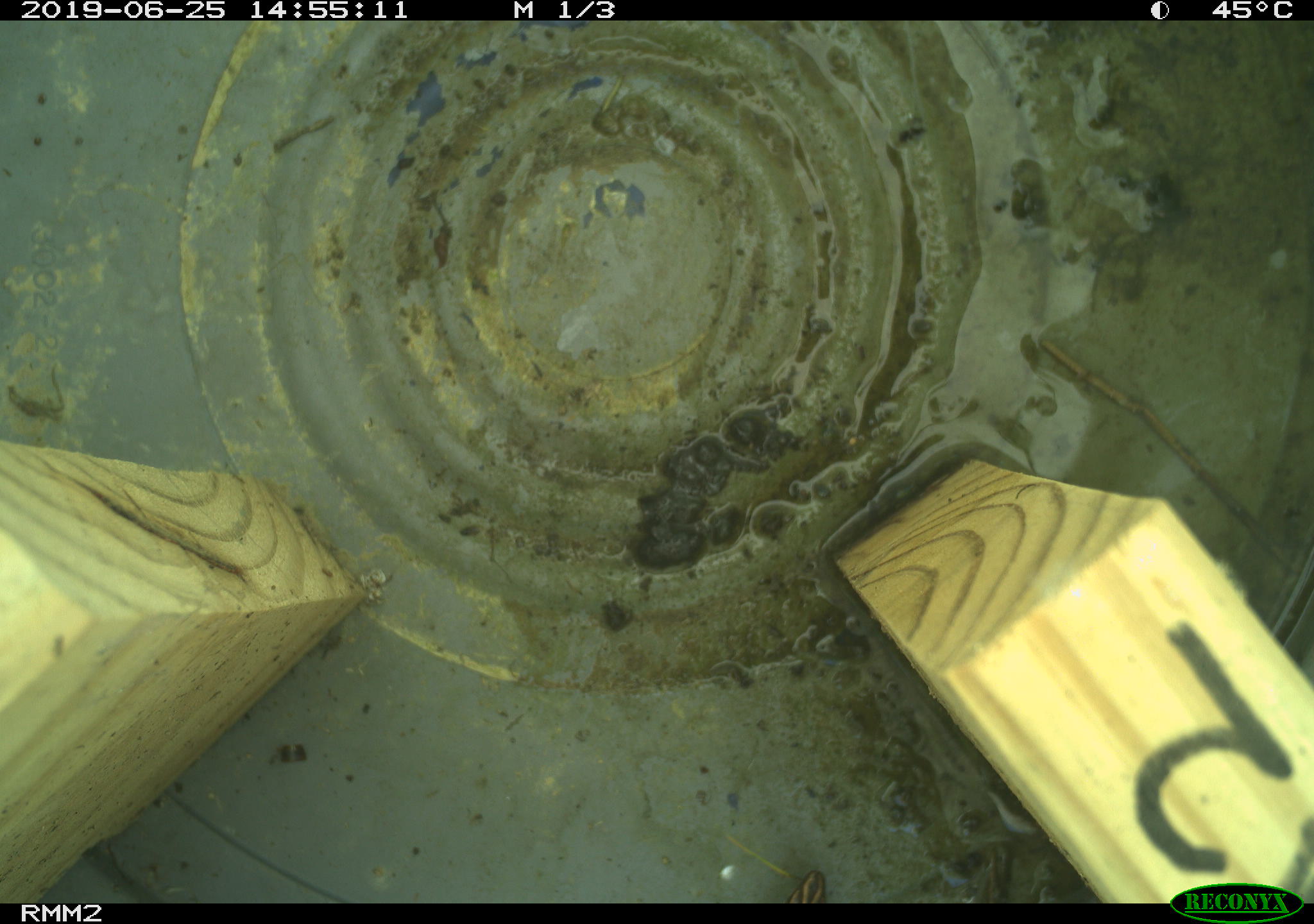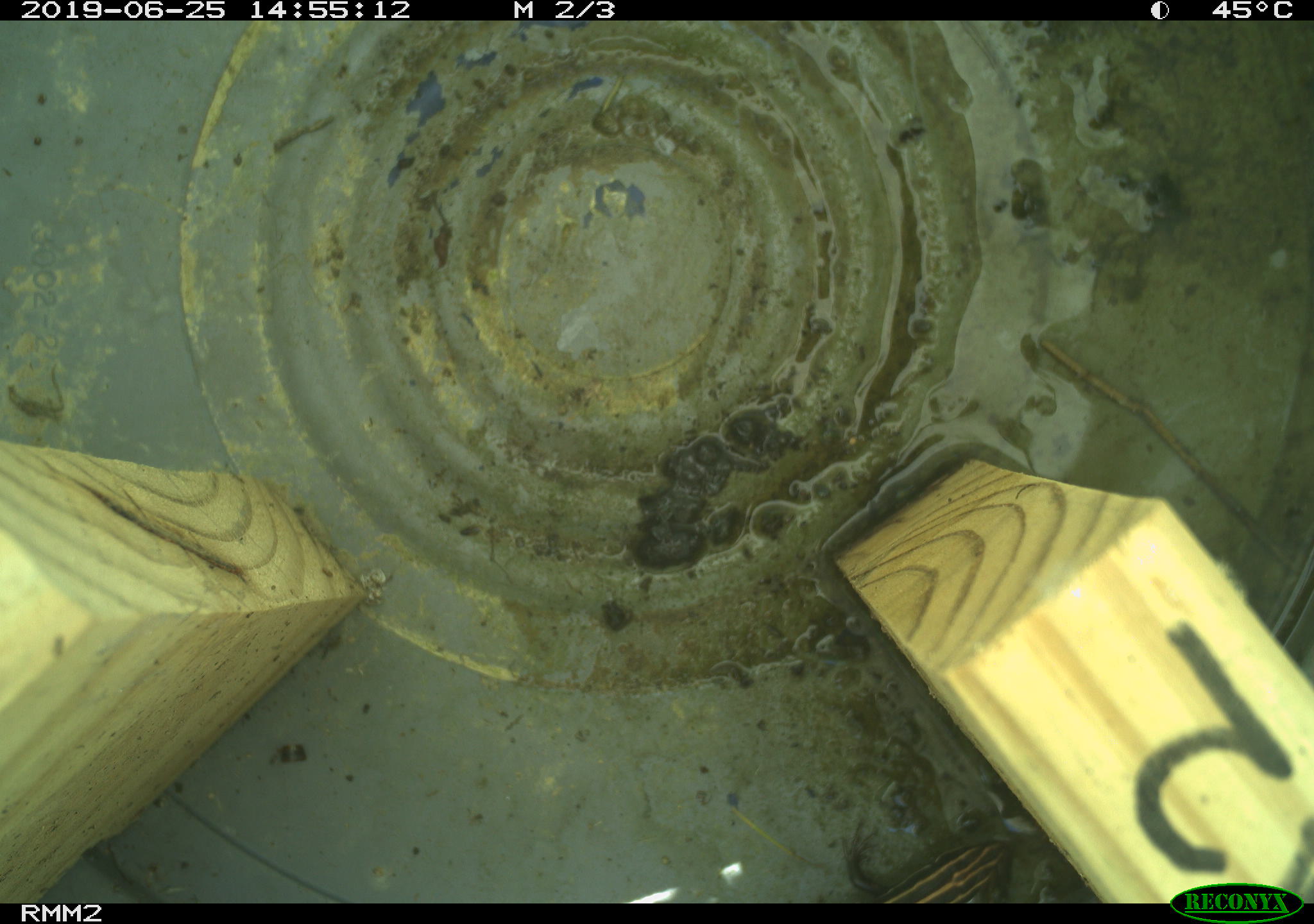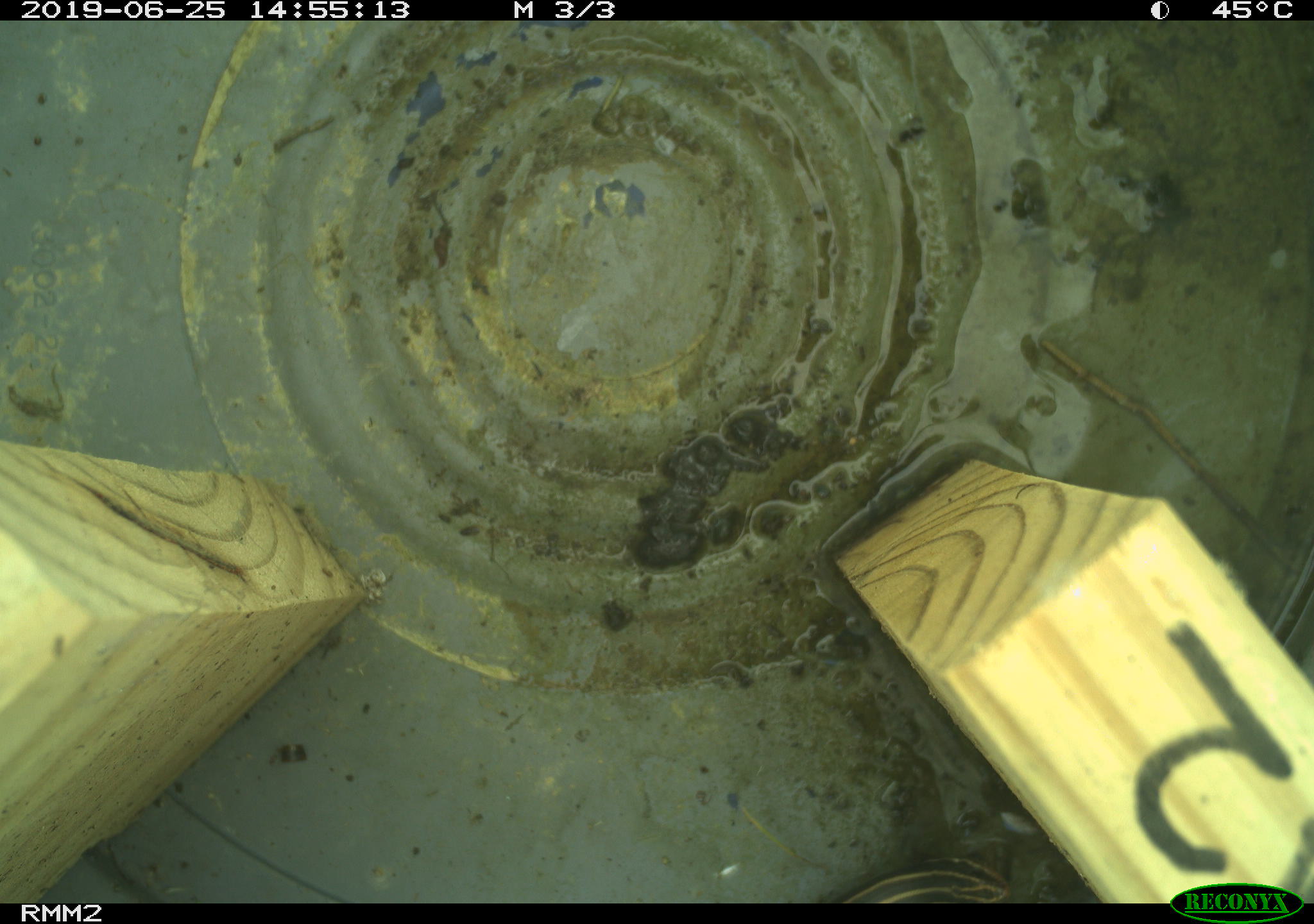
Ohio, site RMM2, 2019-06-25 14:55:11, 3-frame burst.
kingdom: Animalia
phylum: Chordata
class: Reptilia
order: Squamata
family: Scincidae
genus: Plestiodon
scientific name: Plestiodon fasciatus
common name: common five-lined skink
Common five-lined skink (Plestiodon fasciatus).